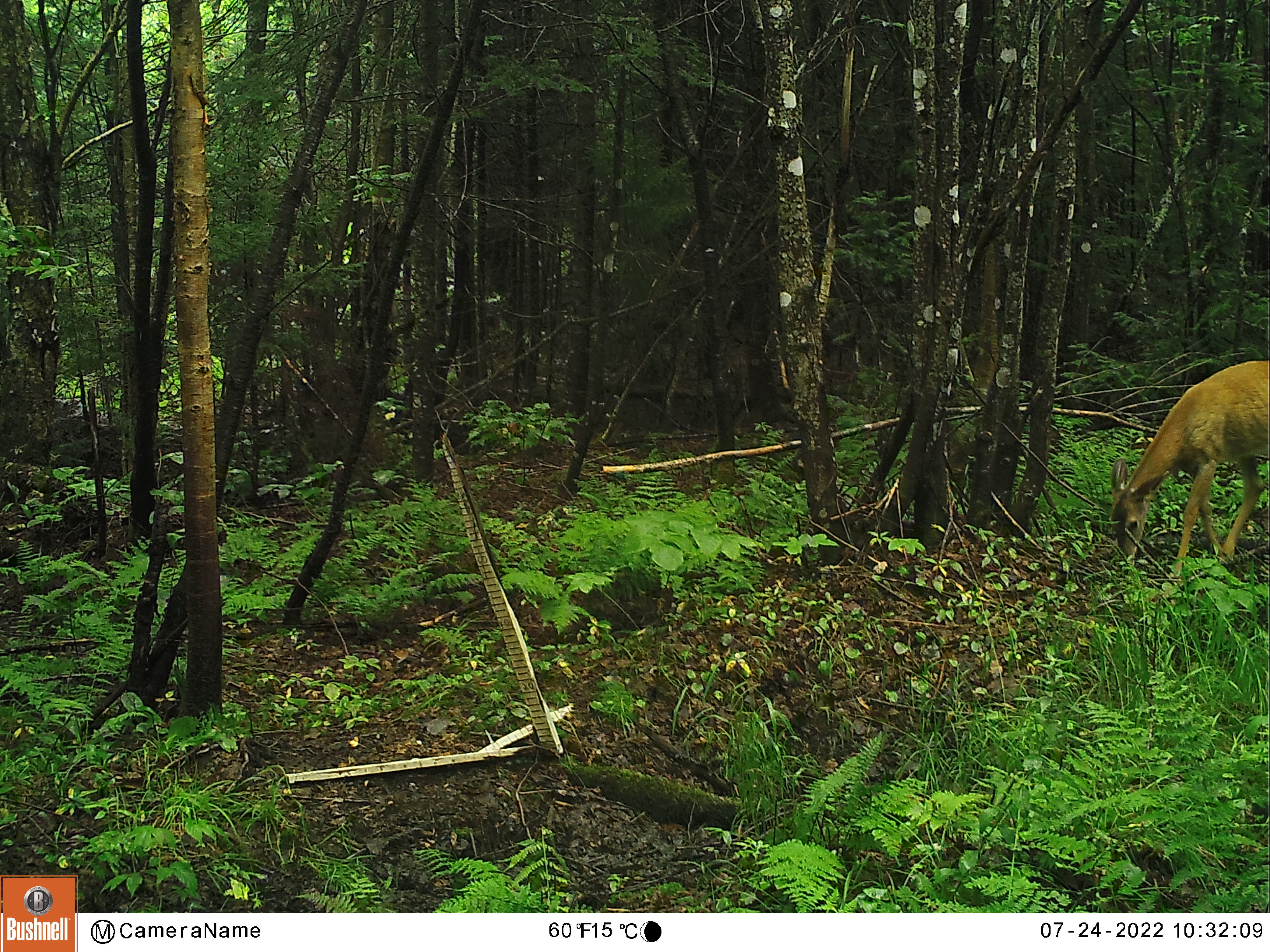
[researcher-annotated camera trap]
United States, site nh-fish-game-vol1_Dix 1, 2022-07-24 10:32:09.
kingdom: Animalia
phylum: Chordata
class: Mammalia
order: Artiodactyla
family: Cervidae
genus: Odocoileus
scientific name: Odocoileus virginianus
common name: white-tailed deer